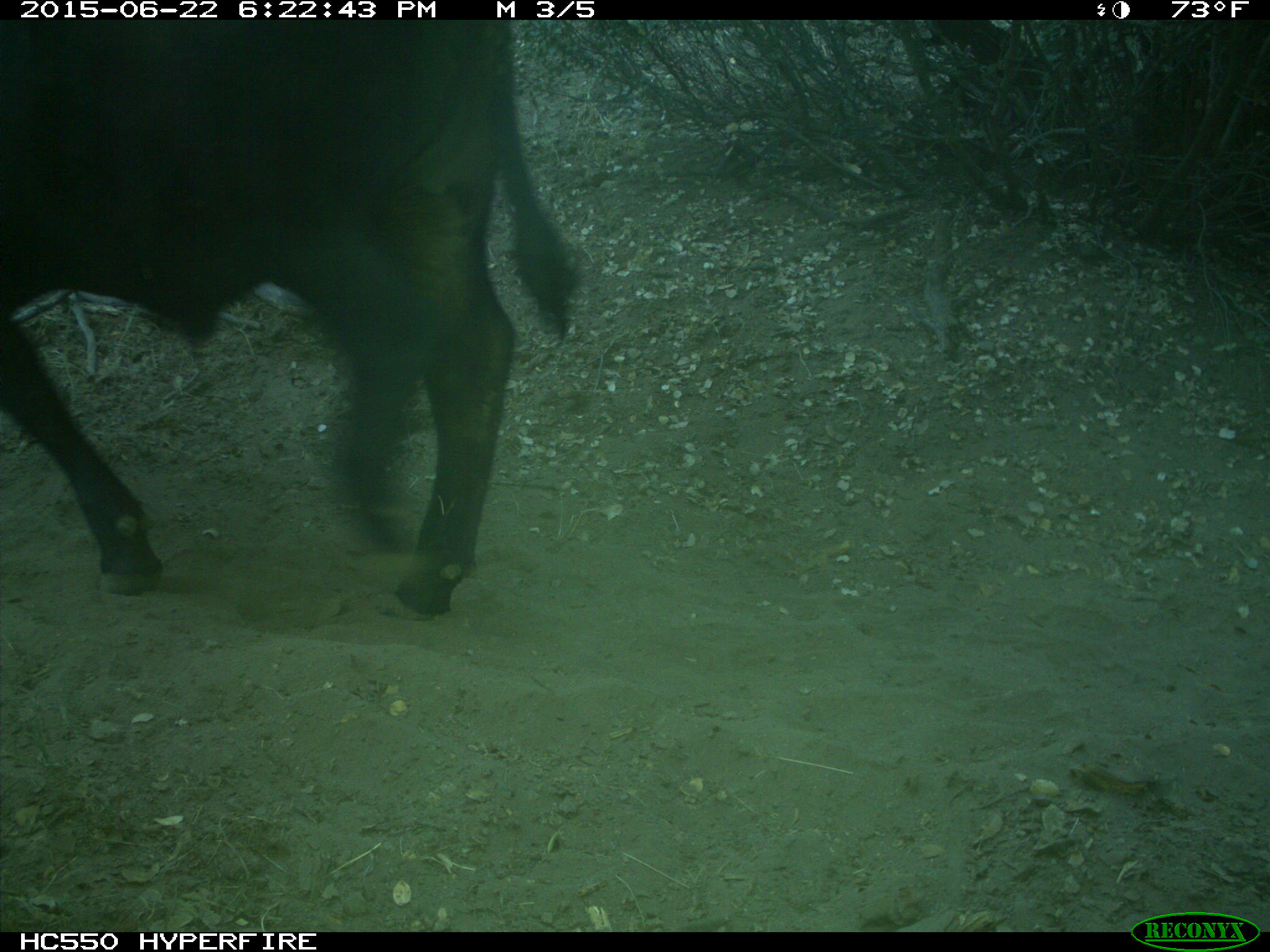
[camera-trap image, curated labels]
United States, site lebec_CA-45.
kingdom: Animalia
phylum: Chordata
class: Mammalia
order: Artiodactyla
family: Bovidae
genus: Bos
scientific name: Bos taurus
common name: domestic cow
Bos taurus (domestic cow).